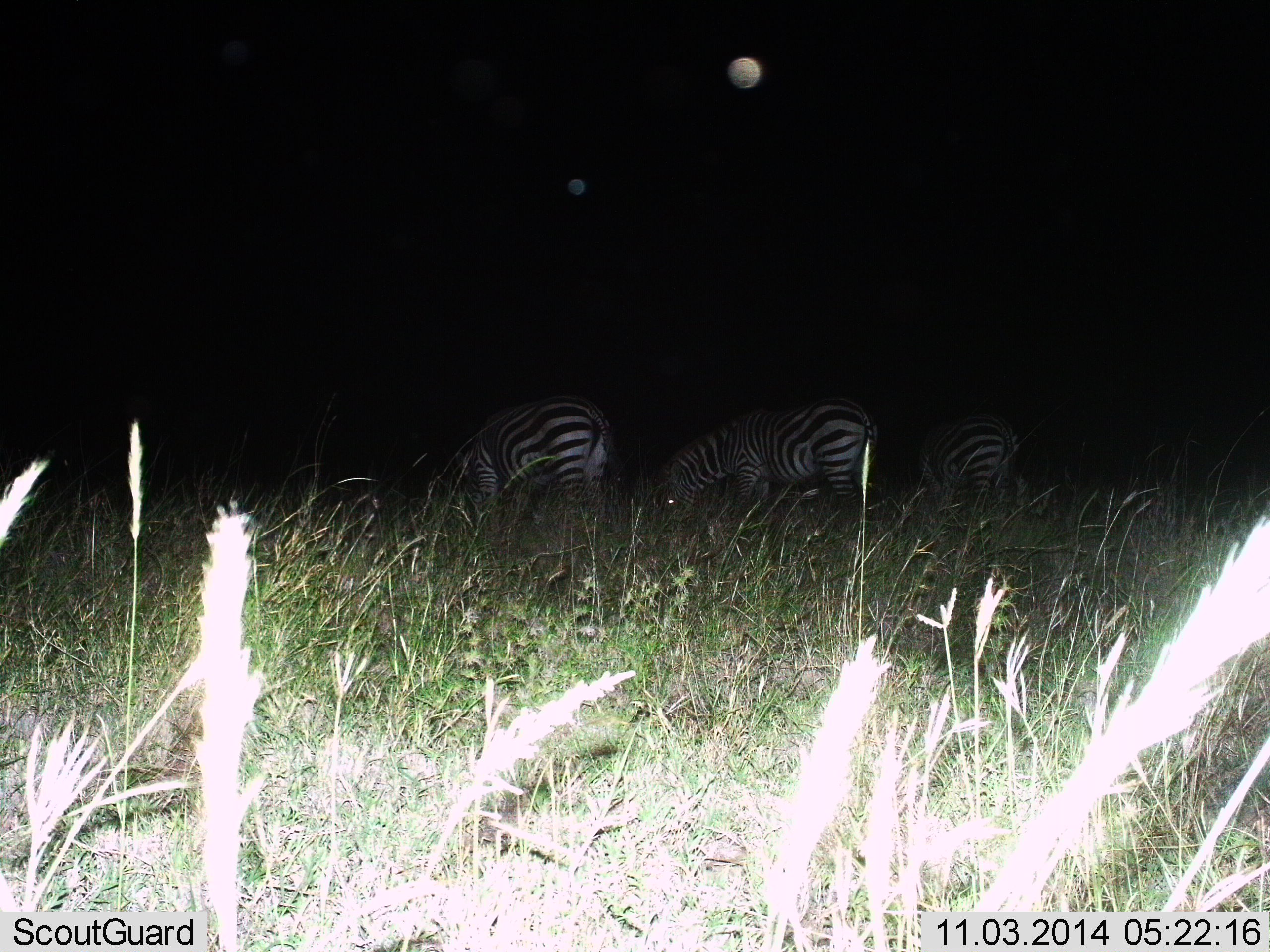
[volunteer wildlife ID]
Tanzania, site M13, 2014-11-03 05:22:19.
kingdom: Animalia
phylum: Chordata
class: Mammalia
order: Perissodactyla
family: Equidae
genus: Equus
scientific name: Equus quagga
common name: plains zebra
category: zebra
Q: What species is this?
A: Zebra (plains zebra) (Equus quagga).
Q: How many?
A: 3.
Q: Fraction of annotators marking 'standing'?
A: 20%.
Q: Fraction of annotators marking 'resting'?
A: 0%.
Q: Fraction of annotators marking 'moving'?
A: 0%.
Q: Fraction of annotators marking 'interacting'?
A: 0%.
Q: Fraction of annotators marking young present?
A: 0%.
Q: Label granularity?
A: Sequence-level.